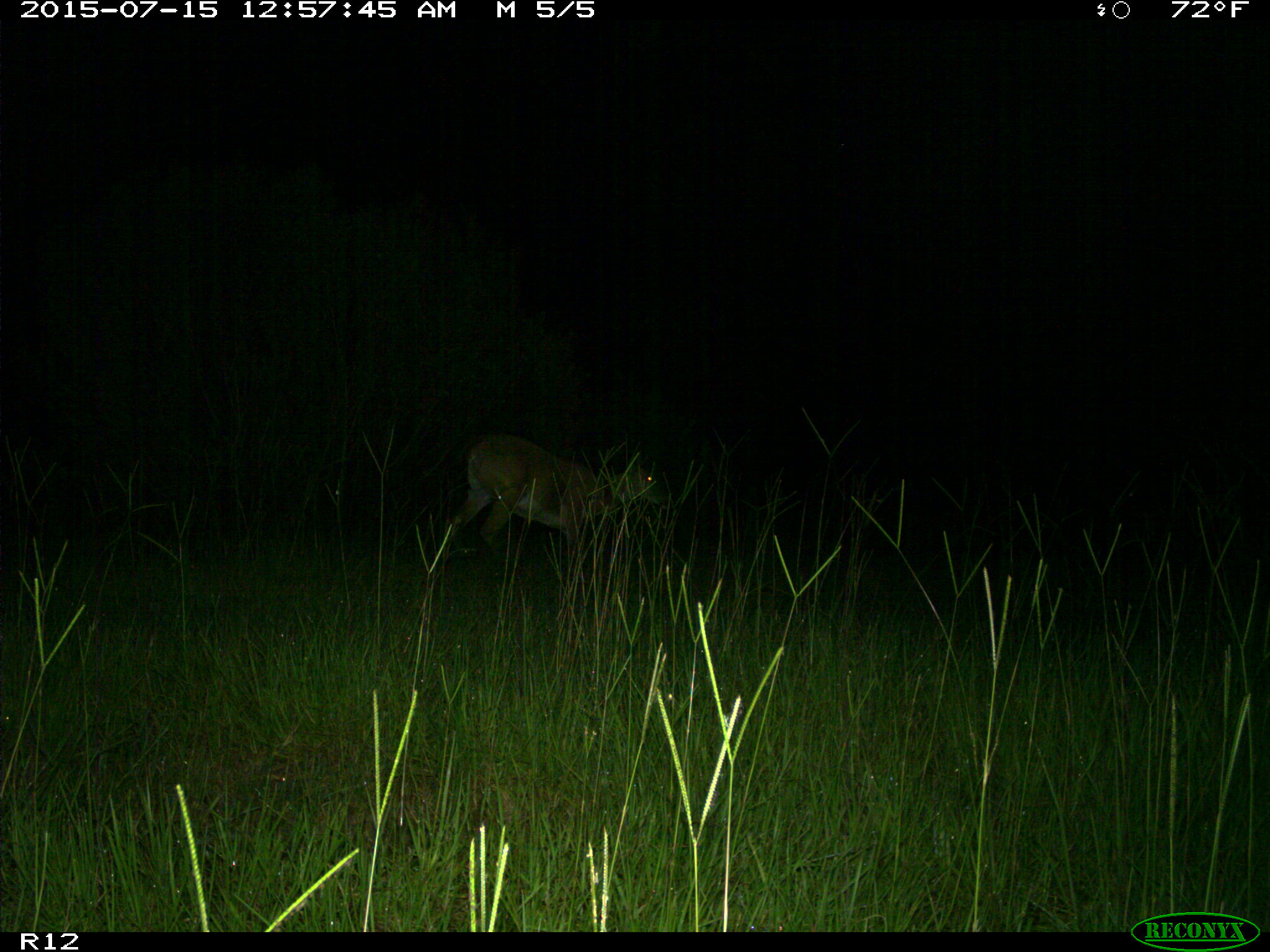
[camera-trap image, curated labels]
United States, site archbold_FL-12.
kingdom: Animalia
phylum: Chordata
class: Mammalia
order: Artiodactyla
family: Cervidae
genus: Odocoileus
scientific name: Odocoileus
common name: deer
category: unidentified deer